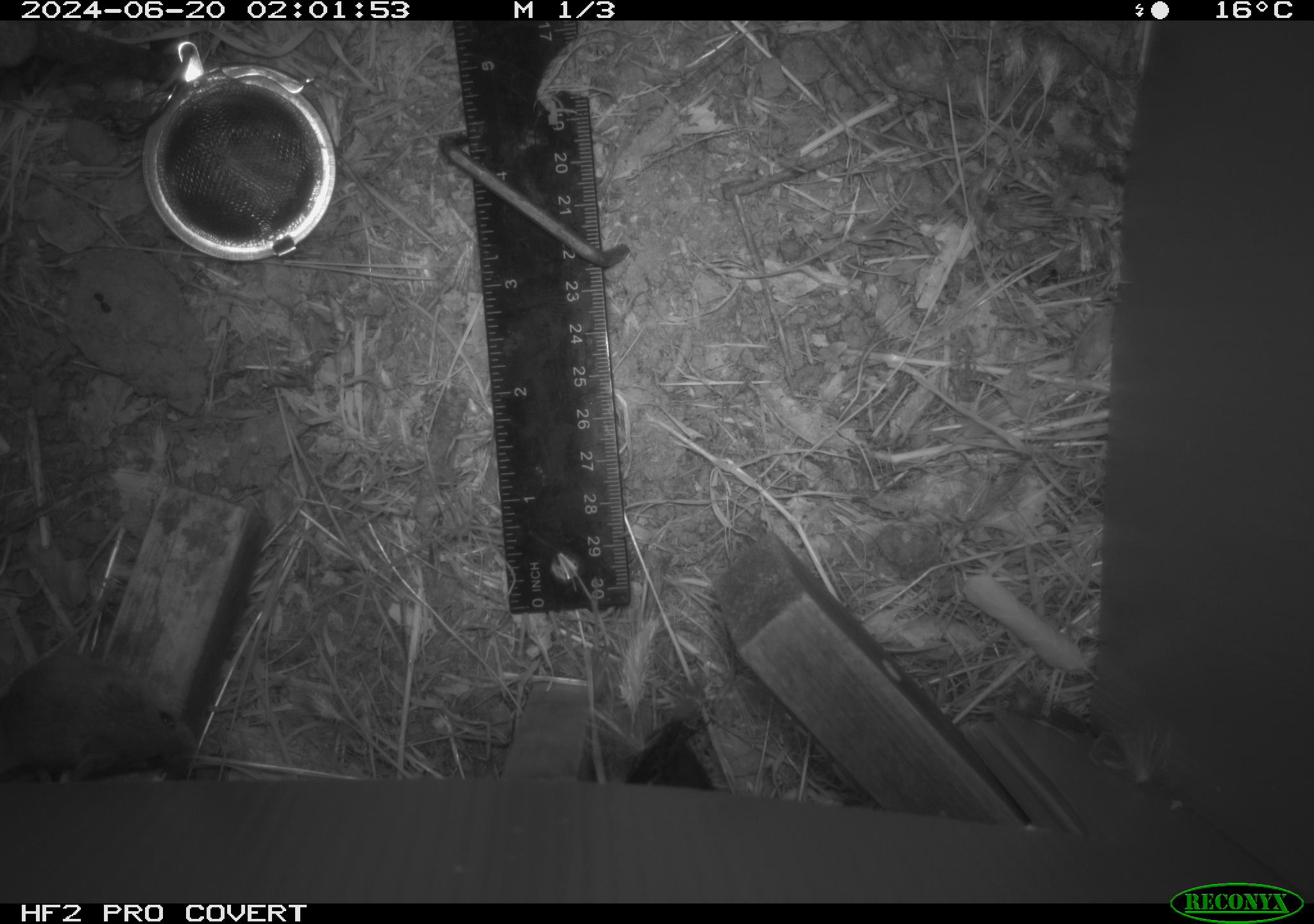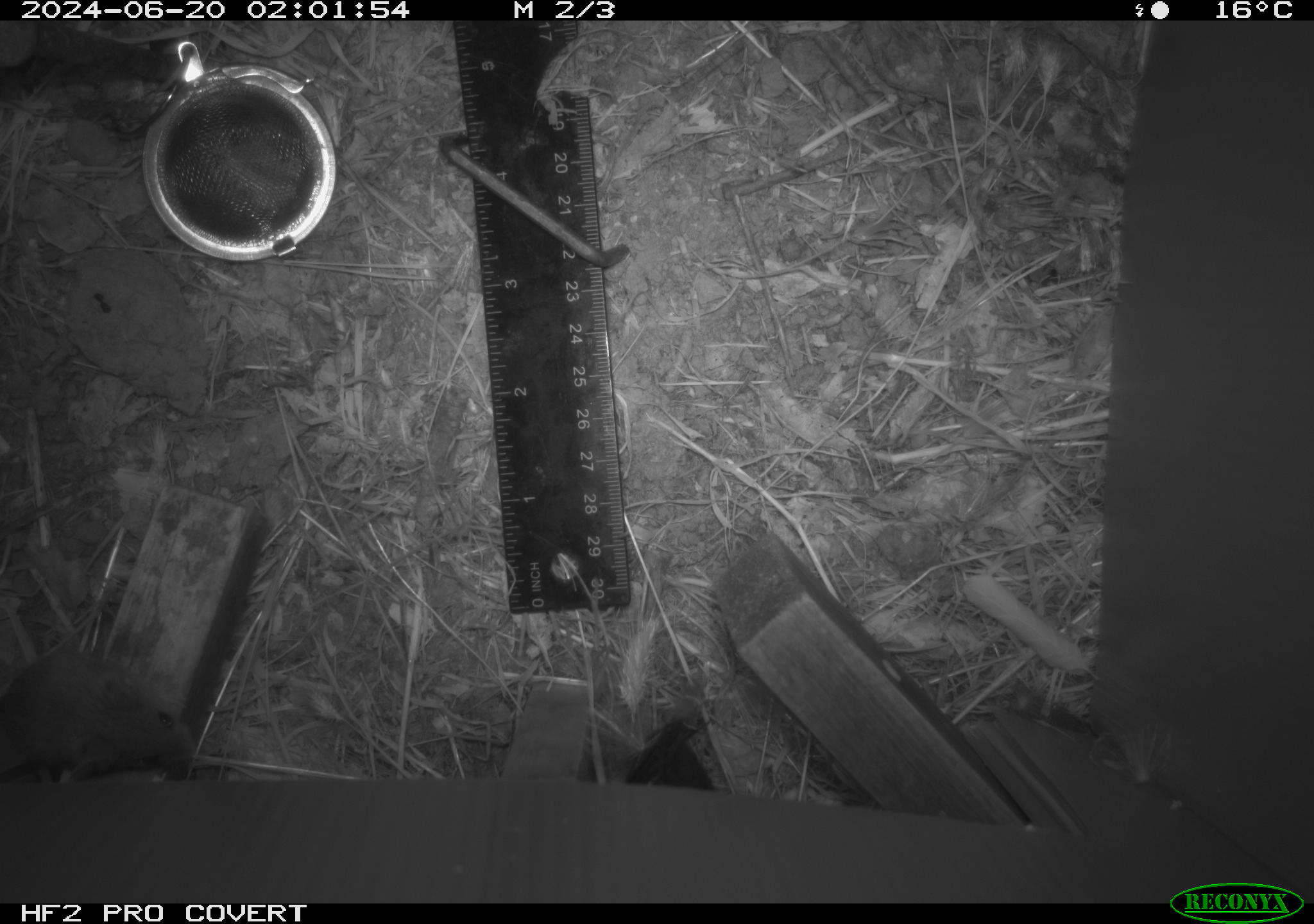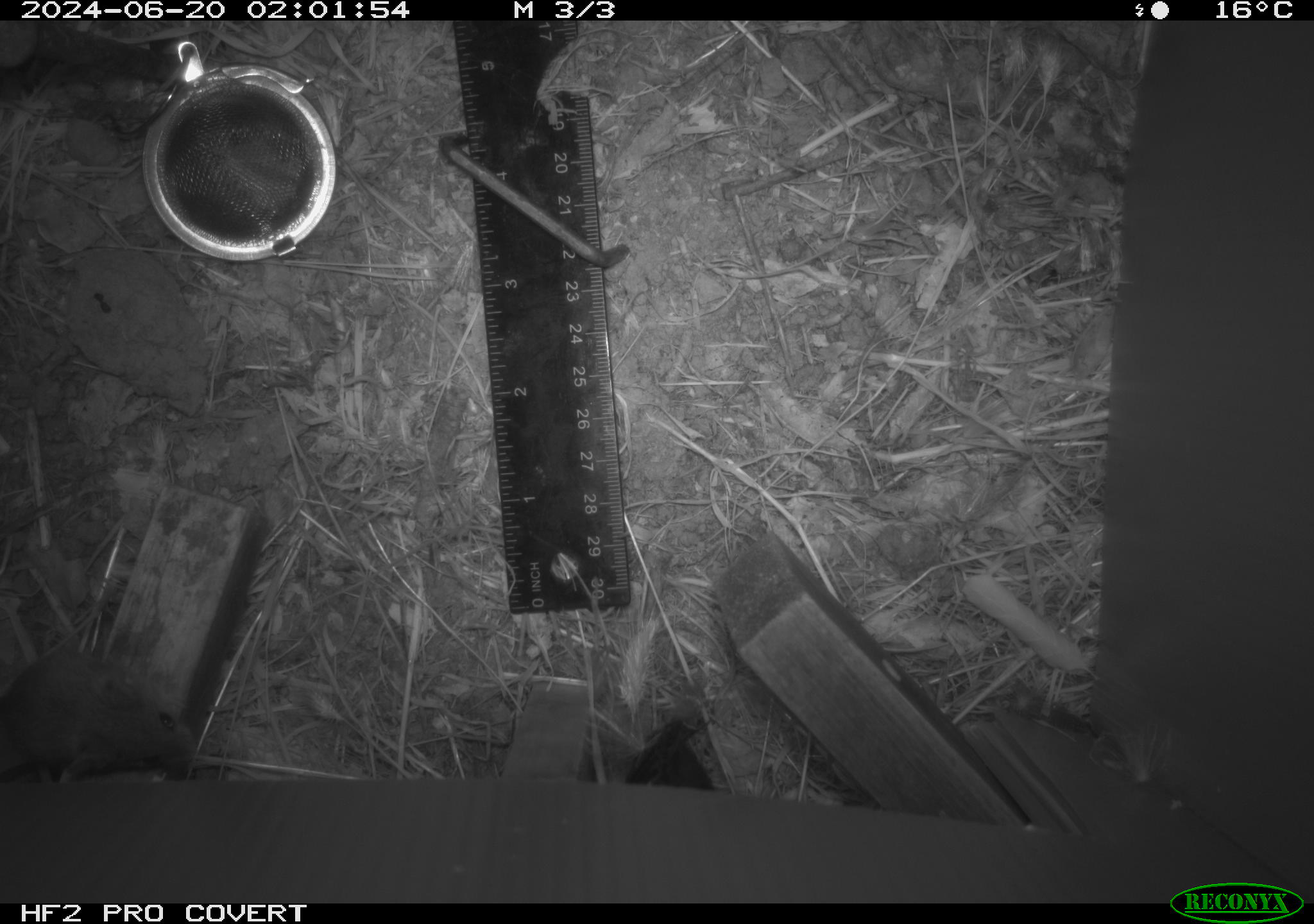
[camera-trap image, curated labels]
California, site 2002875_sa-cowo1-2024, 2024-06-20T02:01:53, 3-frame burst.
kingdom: Animalia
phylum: Chordata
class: Mammalia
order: Rodentia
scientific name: Rodentia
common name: mouse species